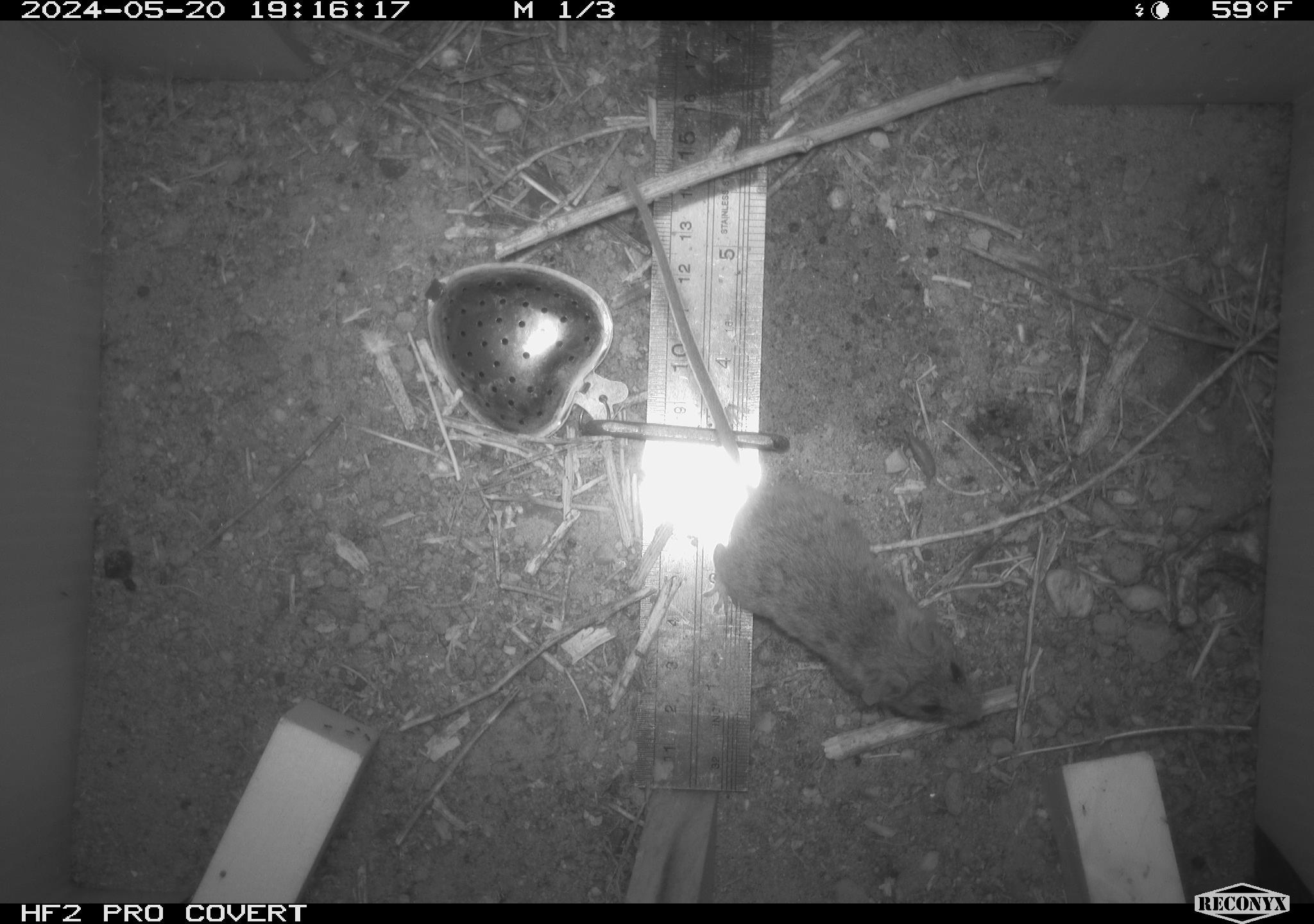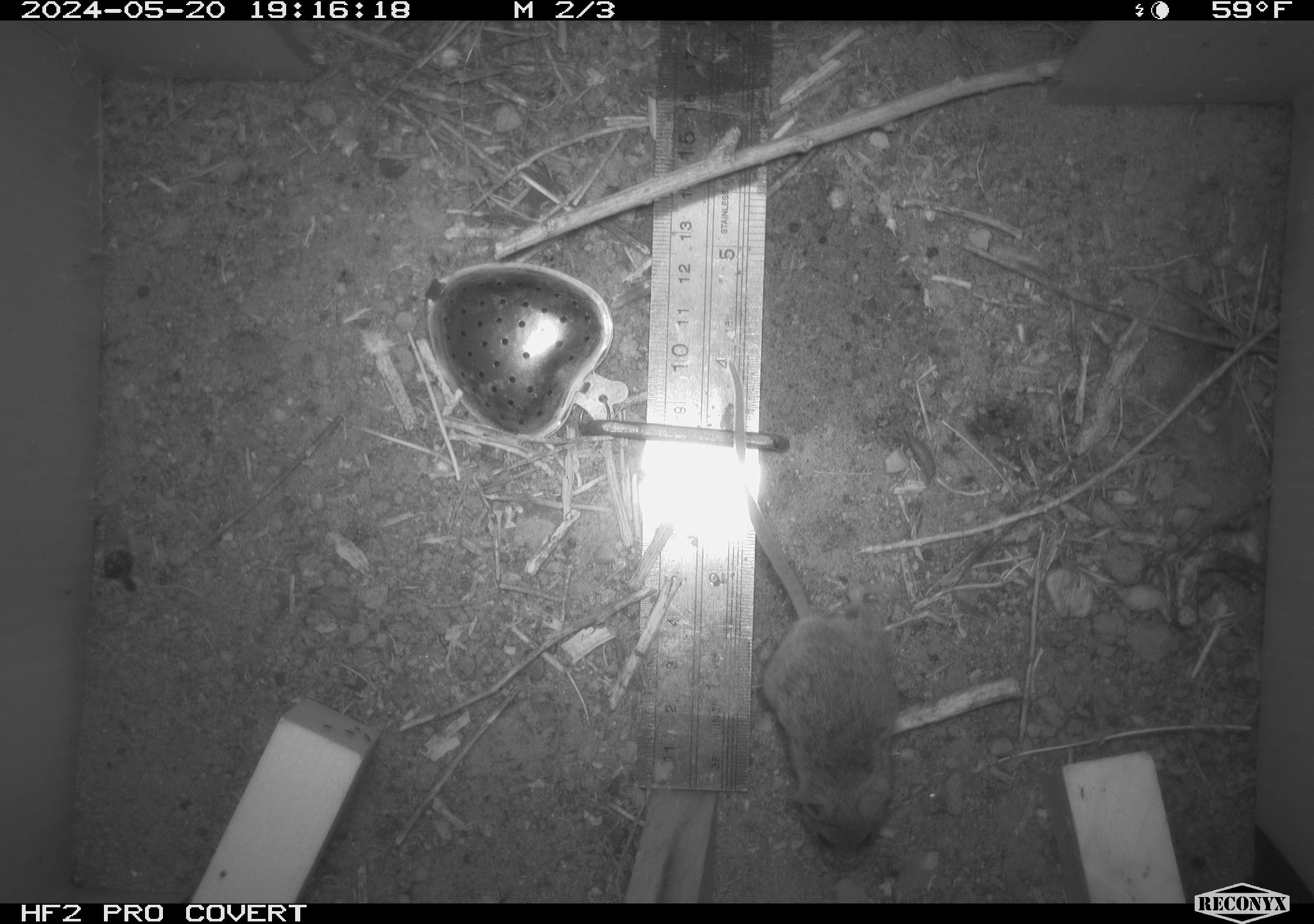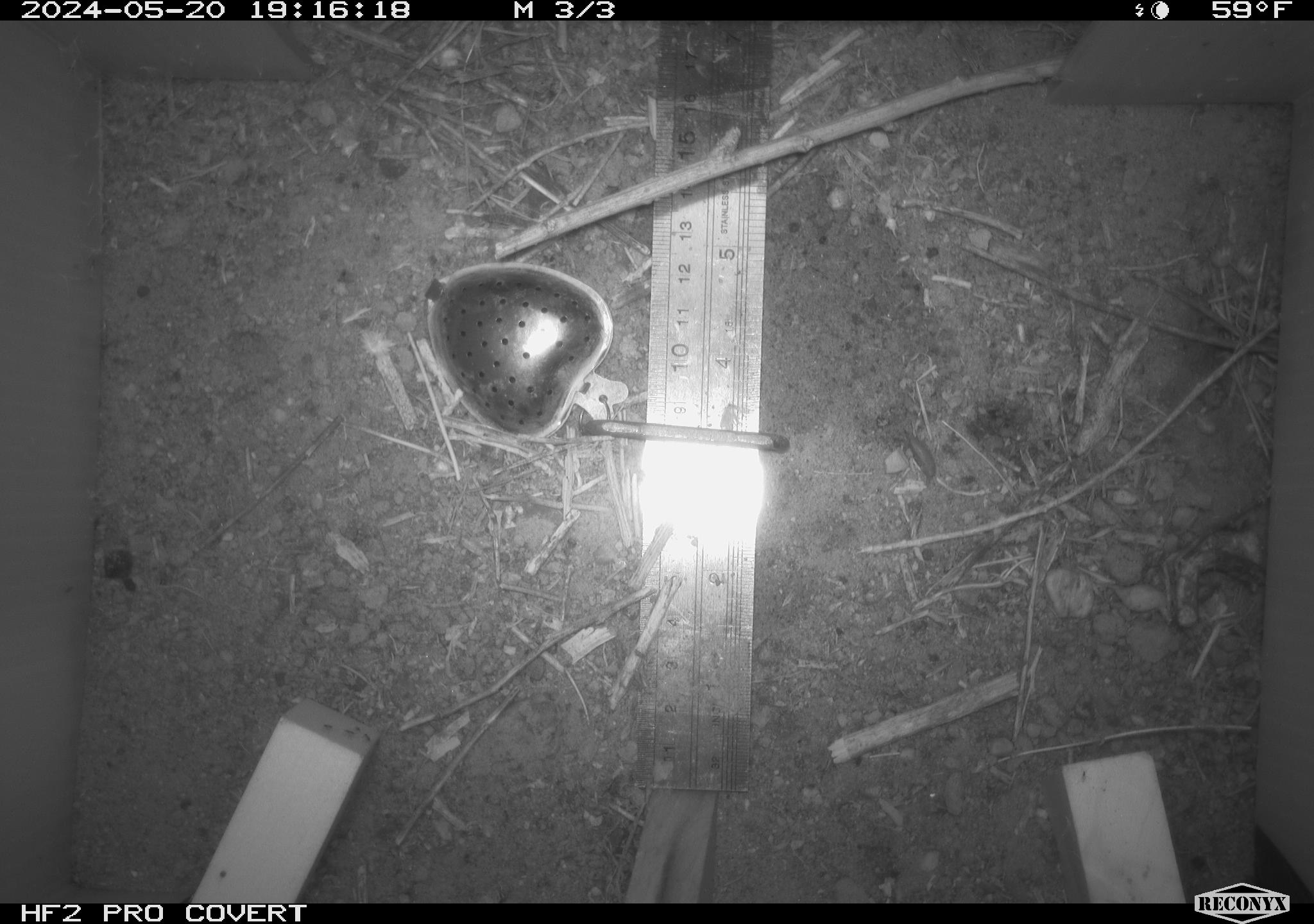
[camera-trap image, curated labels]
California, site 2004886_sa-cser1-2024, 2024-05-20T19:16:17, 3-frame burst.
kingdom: Animalia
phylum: Chordata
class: Mammalia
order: Rodentia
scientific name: Rodentia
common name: rodent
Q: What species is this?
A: Rodent (Rodentia).